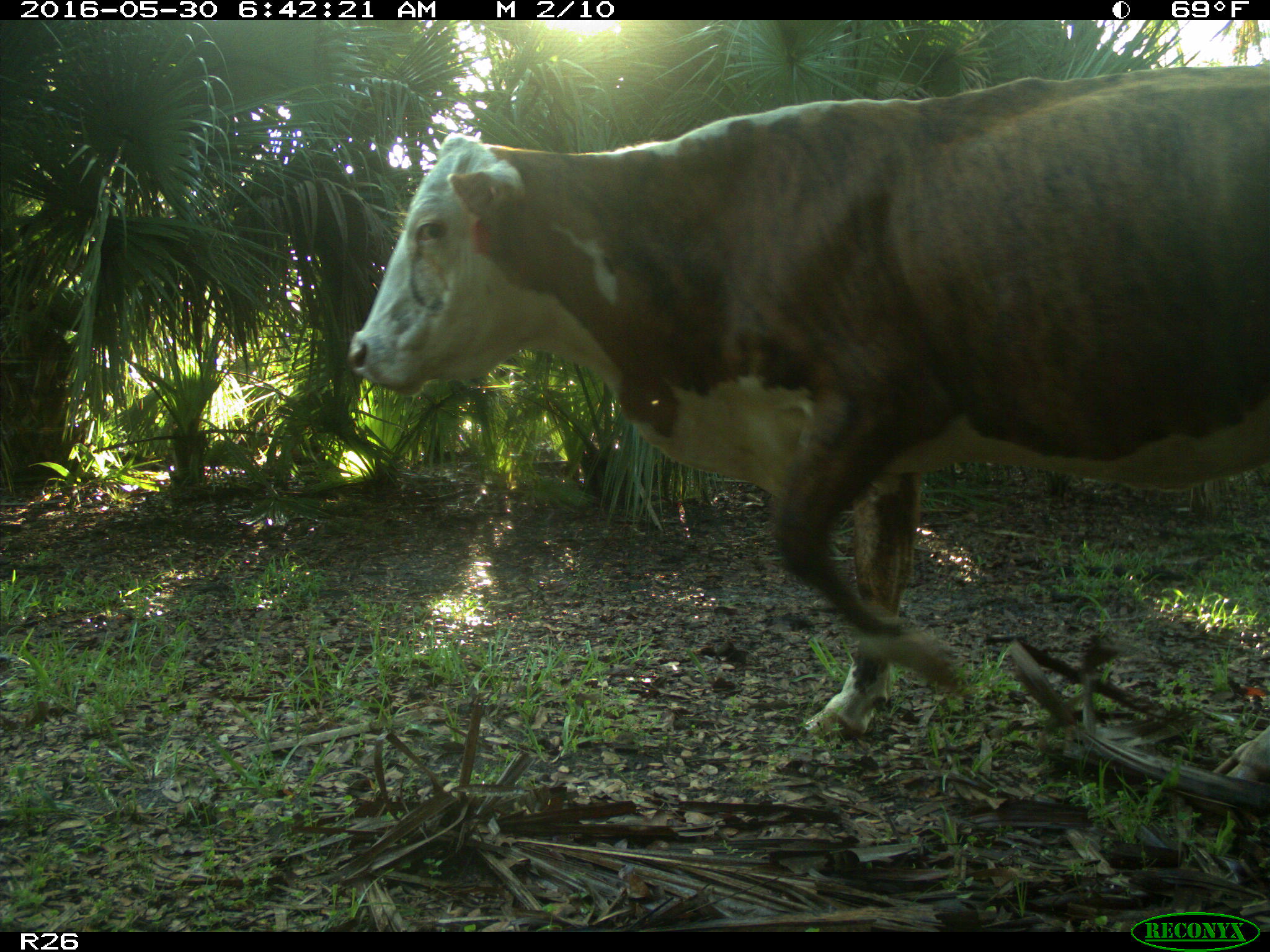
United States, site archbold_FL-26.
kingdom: Animalia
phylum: Chordata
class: Mammalia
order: Artiodactyla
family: Bovidae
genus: Bos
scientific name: Bos taurus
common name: domestic cow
Bos taurus (domestic cow).